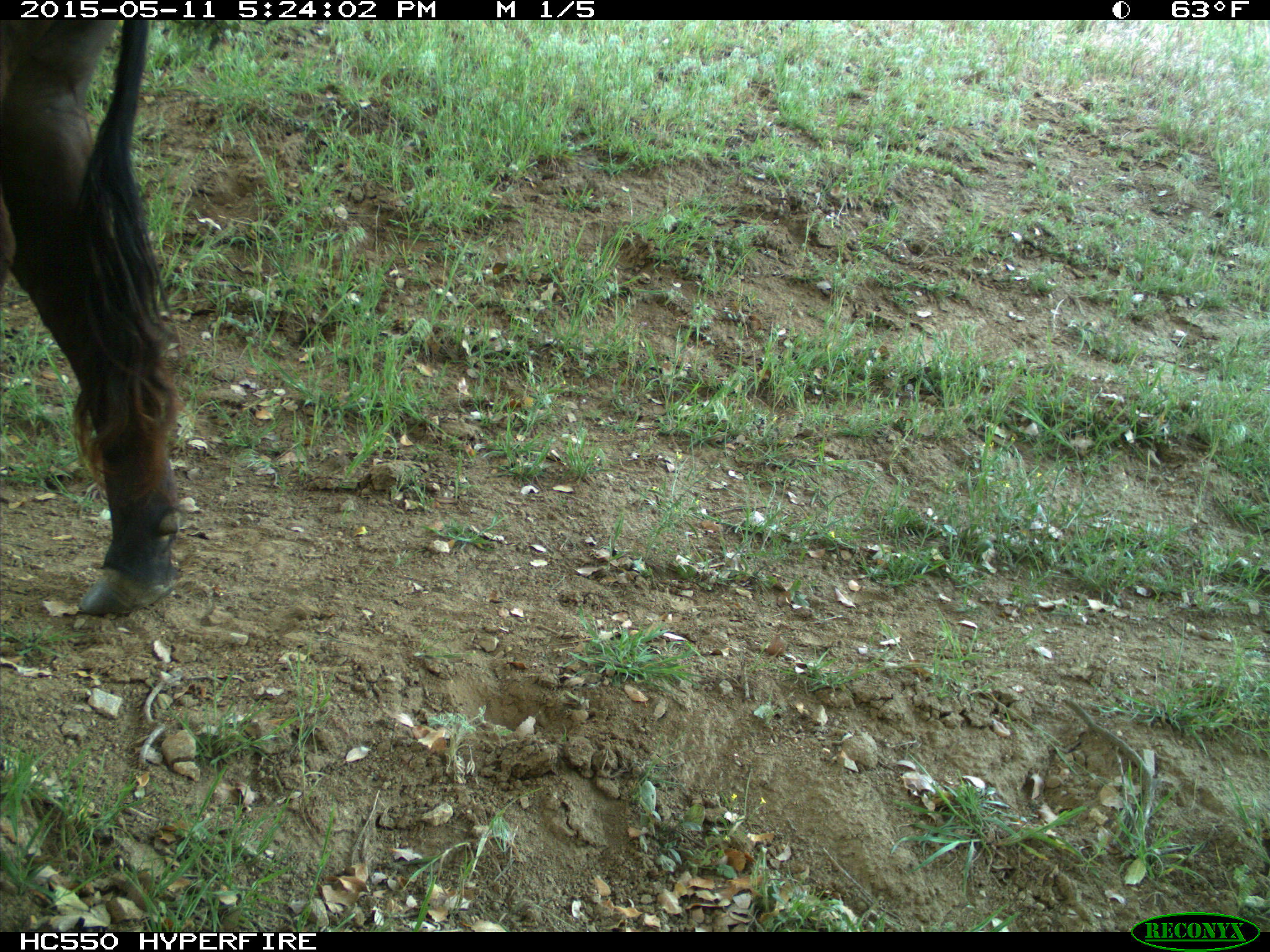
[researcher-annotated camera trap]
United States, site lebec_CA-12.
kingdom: Animalia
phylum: Chordata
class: Mammalia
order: Artiodactyla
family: Bovidae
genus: Bos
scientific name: Bos taurus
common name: domestic cow